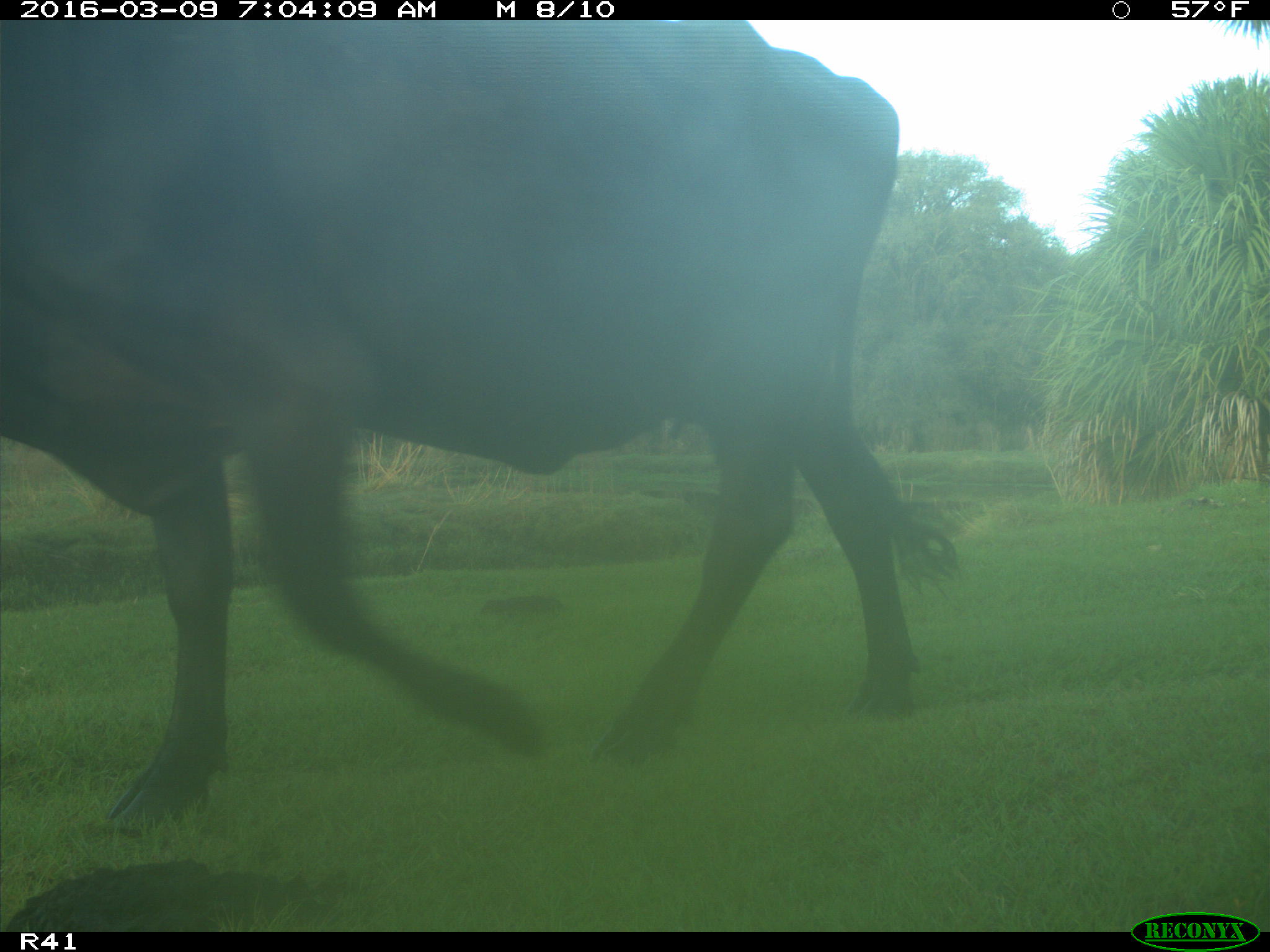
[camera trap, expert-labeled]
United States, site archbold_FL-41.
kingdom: Animalia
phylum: Chordata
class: Mammalia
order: Artiodactyla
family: Bovidae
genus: Bos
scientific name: Bos taurus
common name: domestic cow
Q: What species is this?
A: Bos taurus (domestic cow).